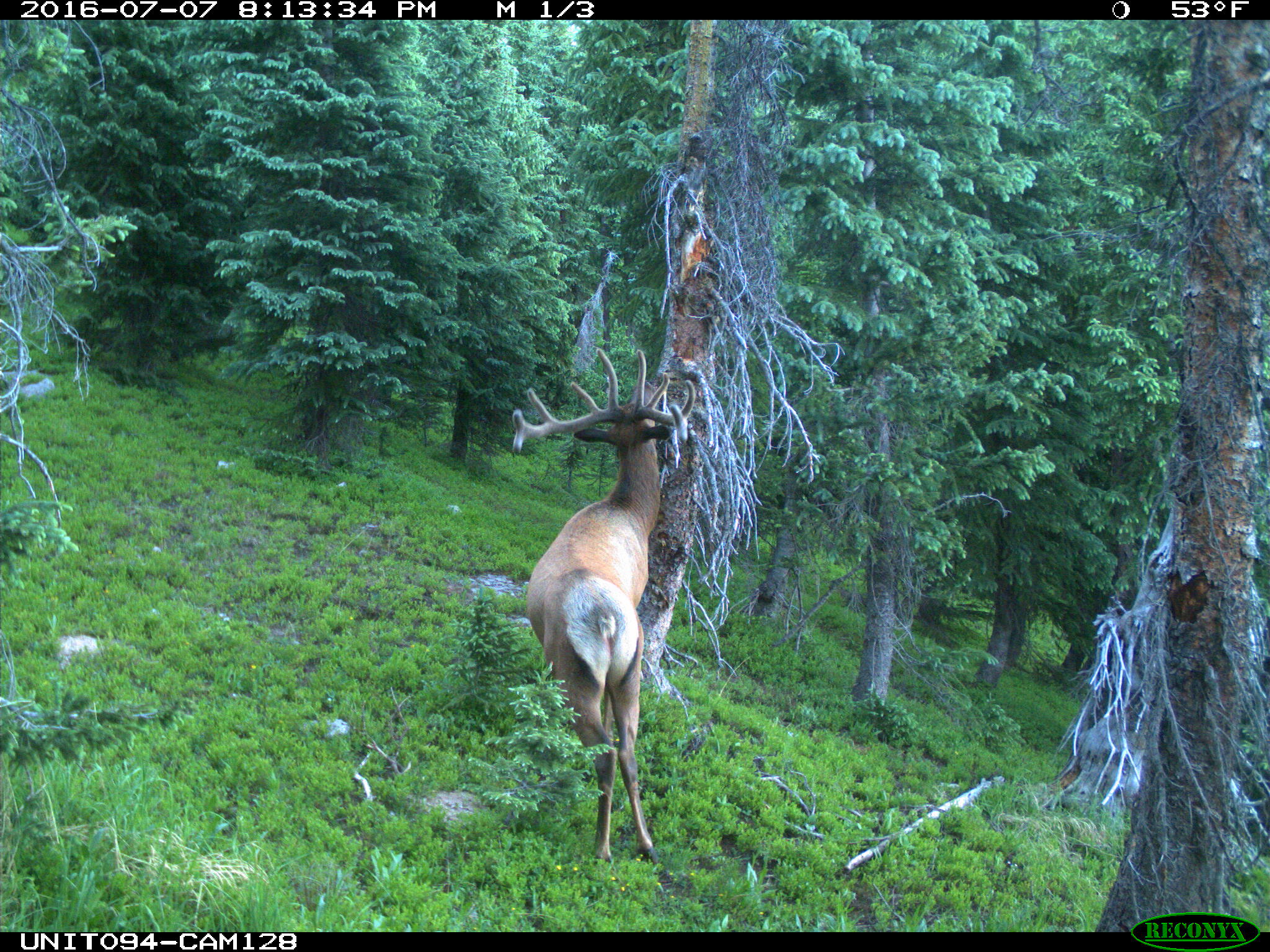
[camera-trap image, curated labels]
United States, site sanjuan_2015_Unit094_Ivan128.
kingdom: Animalia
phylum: Chordata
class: Mammalia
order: Artiodactyla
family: Cervidae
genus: Cervus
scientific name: Cervus elaphus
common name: red deer